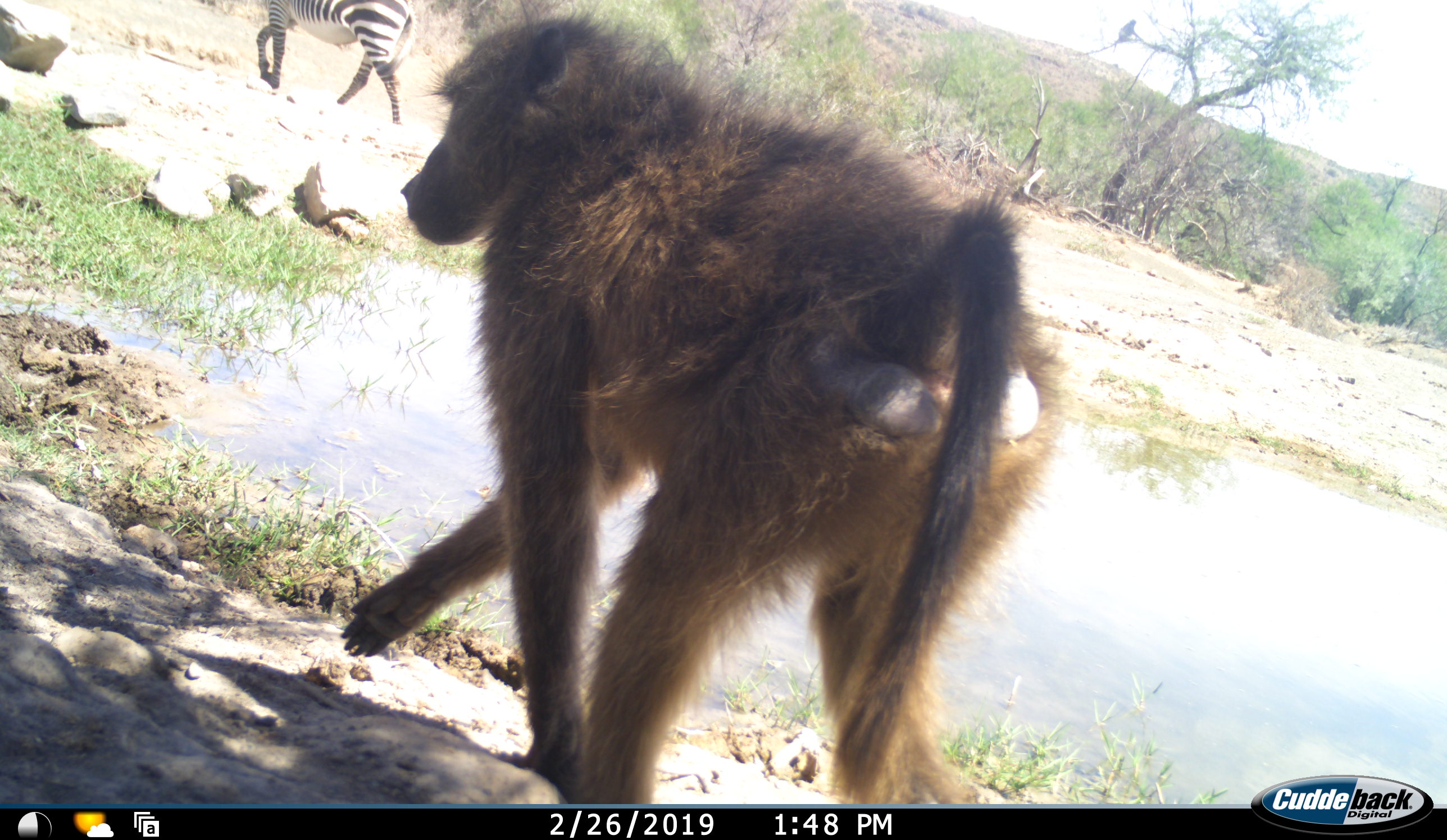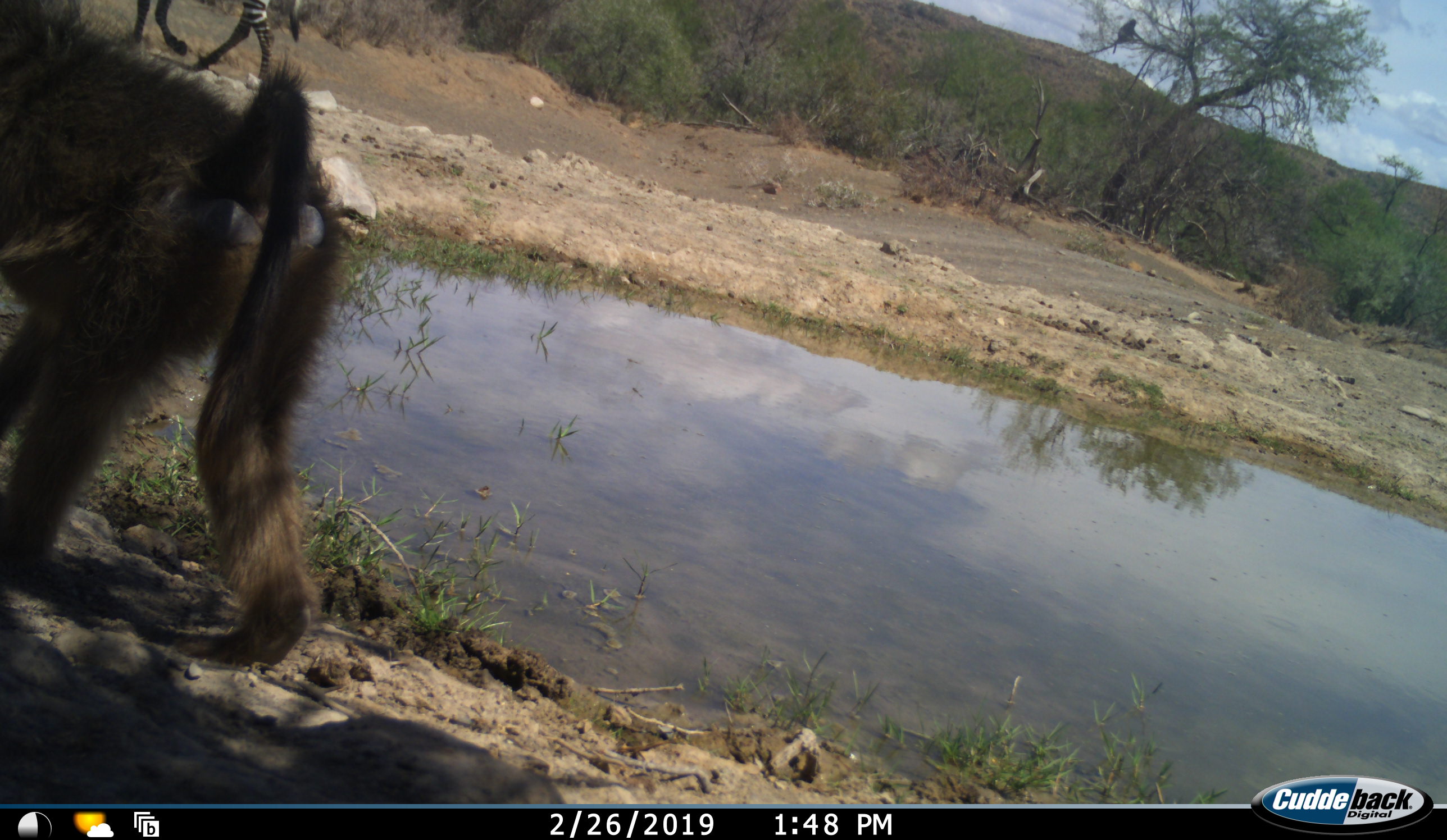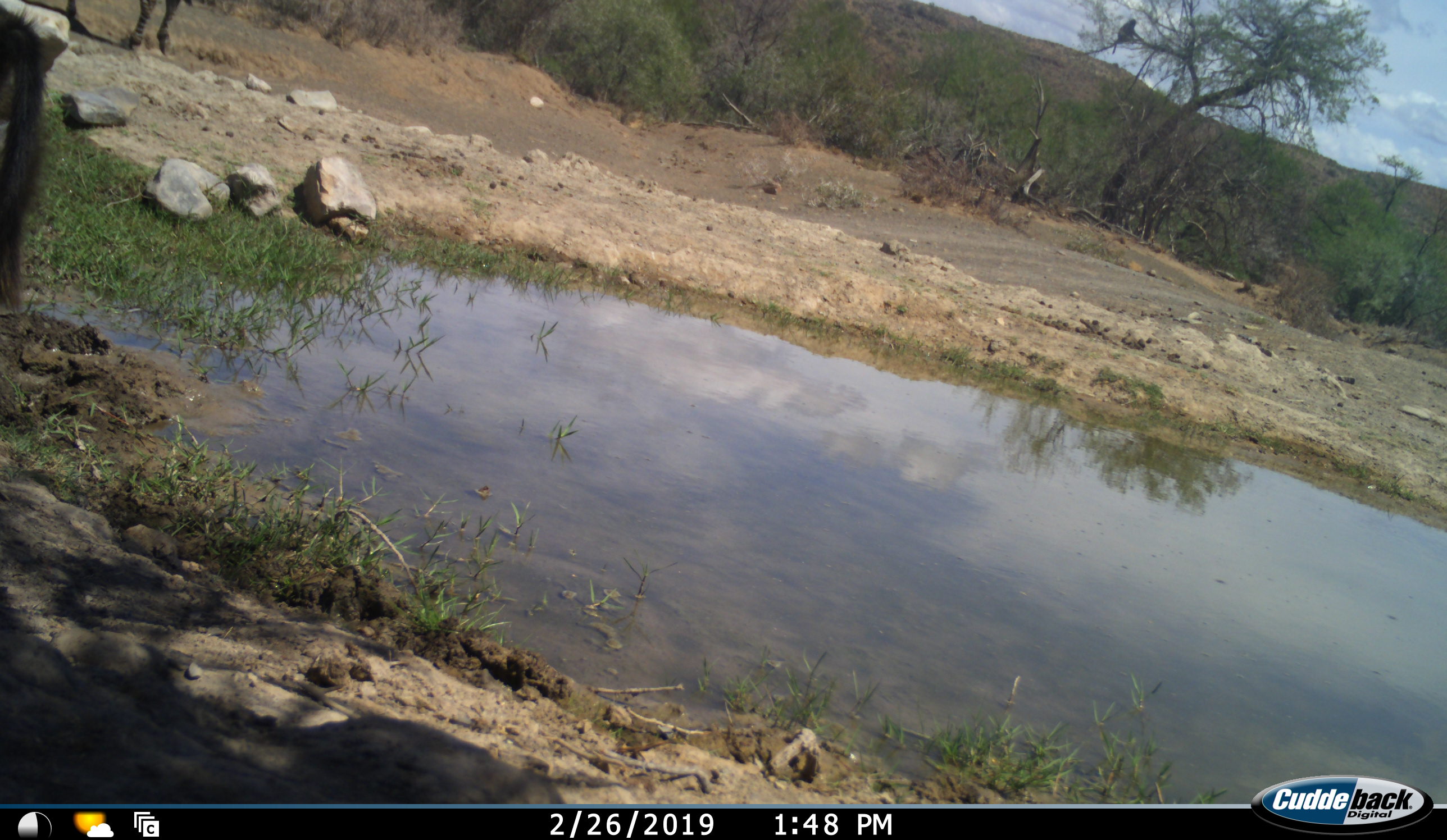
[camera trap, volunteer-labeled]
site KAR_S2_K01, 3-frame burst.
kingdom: Animalia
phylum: Chordata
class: Mammalia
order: Primates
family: Cercopithecidae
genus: Papio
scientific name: Papio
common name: baboon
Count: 1.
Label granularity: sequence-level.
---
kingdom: Animalia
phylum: Chordata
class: Mammalia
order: Perissodactyla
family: Equidae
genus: Equus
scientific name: Equus zebra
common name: mountain zebra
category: zebramountain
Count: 1.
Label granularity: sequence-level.